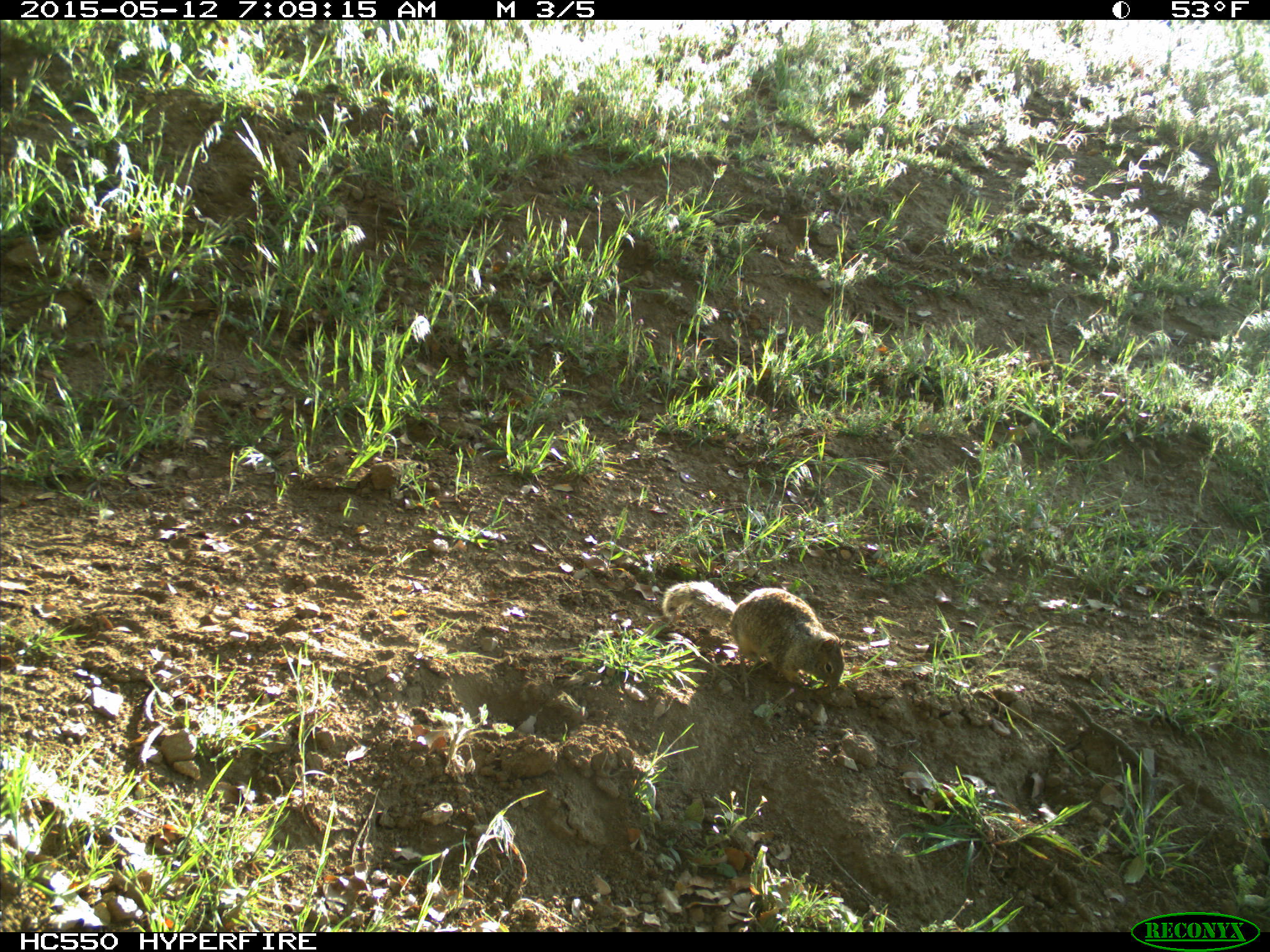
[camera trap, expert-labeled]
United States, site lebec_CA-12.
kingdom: Animalia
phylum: Chordata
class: Mammalia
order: Rodentia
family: Sciuridae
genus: Otospermophilus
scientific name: Otospermophilus beecheyi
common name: california ground squirrel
Otospermophilus beecheyi (california ground squirrel).